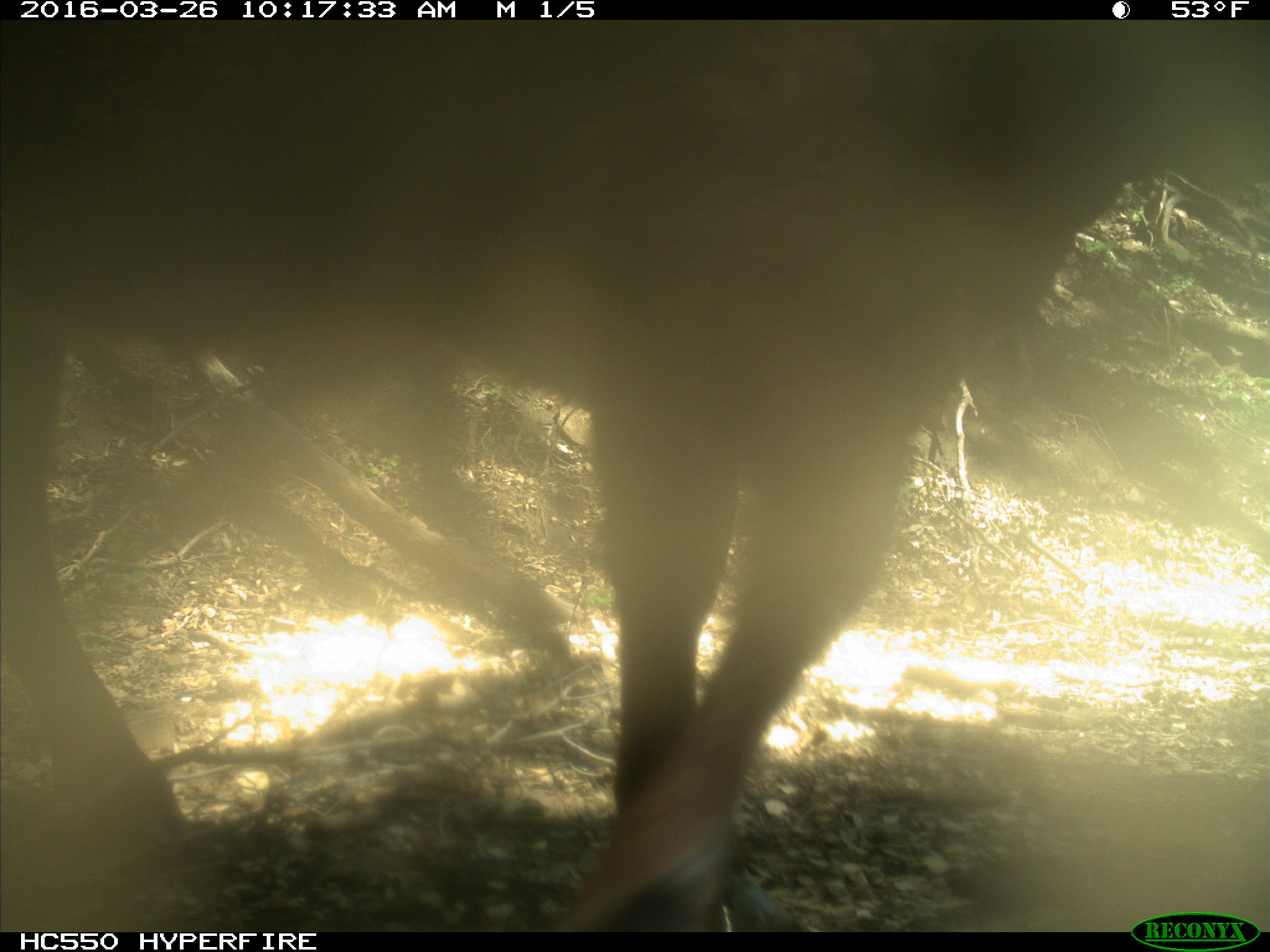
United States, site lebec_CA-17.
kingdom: Animalia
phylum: Chordata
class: Mammalia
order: Artiodactyla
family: Bovidae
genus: Bos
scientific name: Bos taurus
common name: domestic cow